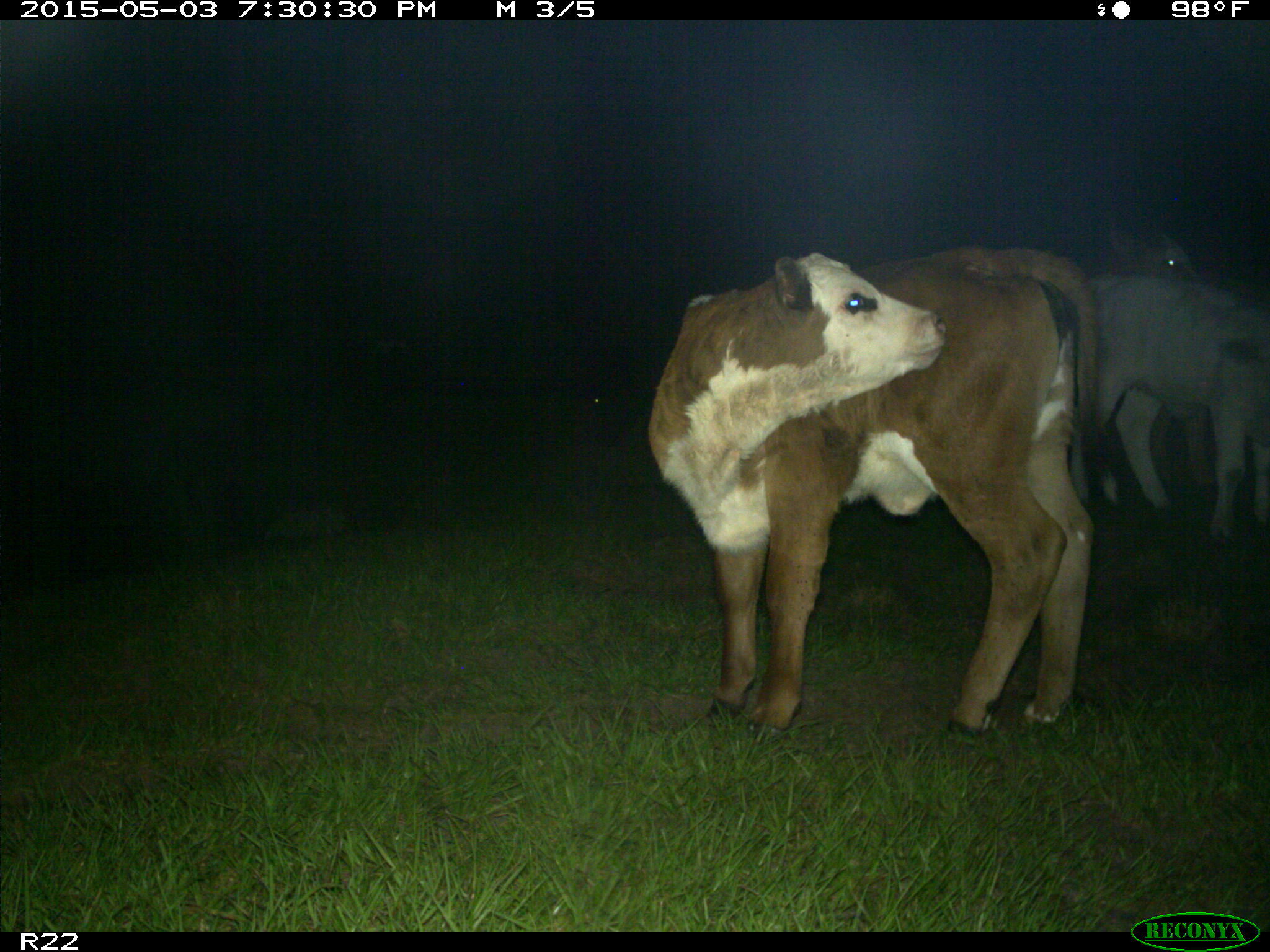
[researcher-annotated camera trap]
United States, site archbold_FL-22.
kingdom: Animalia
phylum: Chordata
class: Mammalia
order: Artiodactyla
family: Bovidae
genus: Bos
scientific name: Bos taurus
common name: domestic cow